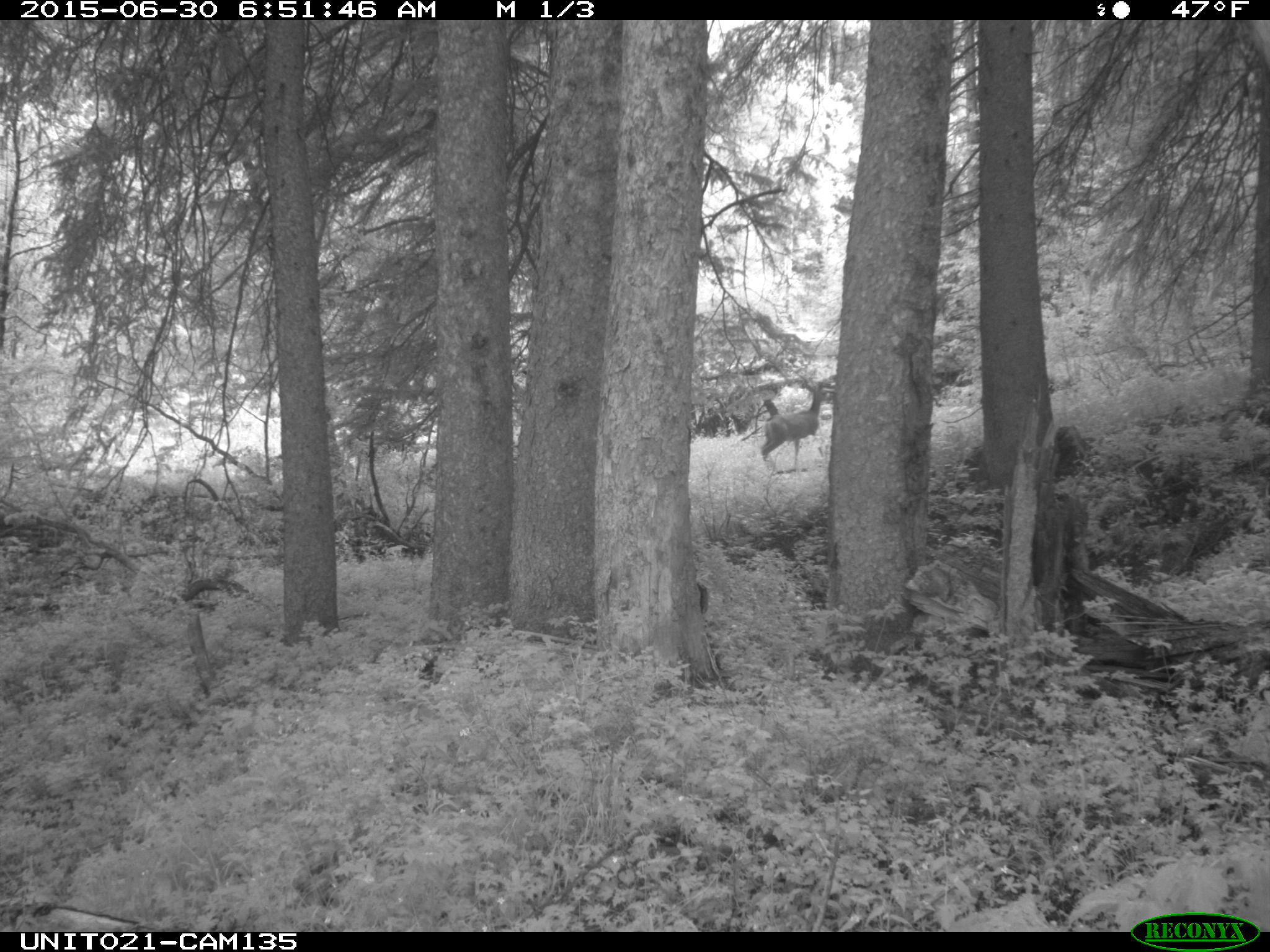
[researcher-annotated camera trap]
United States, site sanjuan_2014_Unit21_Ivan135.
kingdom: Animalia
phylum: Chordata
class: Mammalia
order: Artiodactyla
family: Cervidae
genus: Odocoileus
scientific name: Odocoileus hemionus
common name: mule deer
Odocoileus hemionus (mule deer).